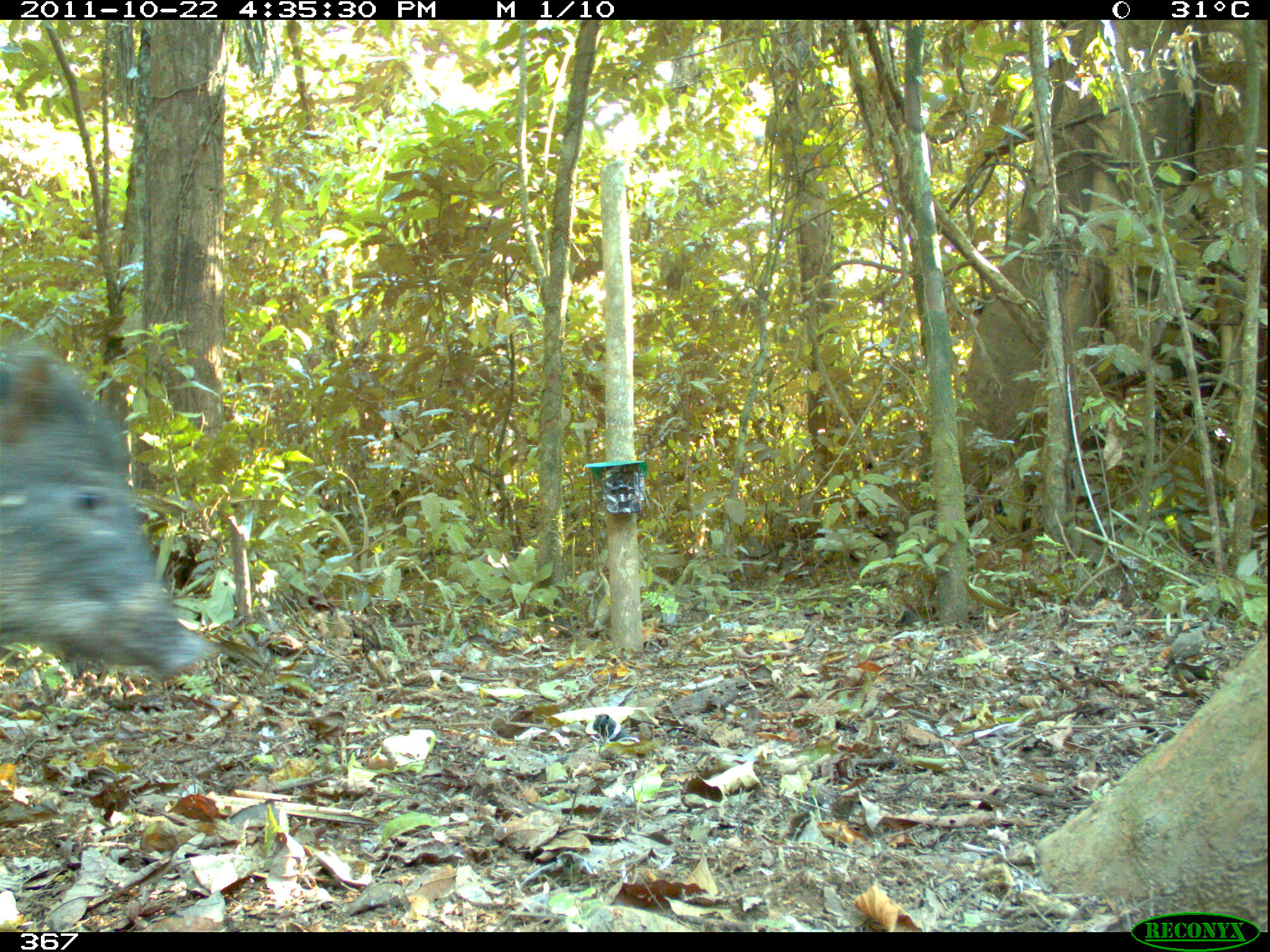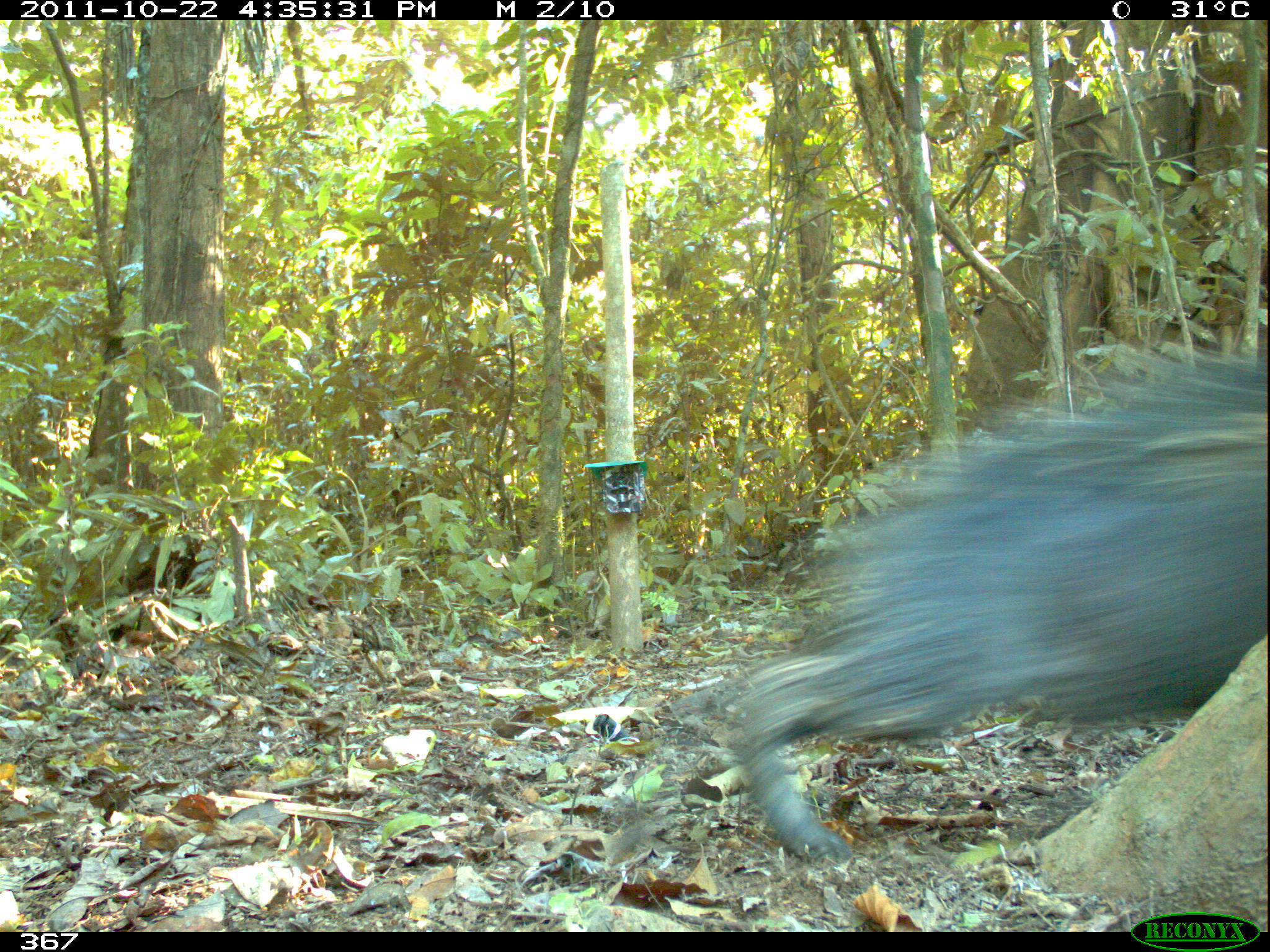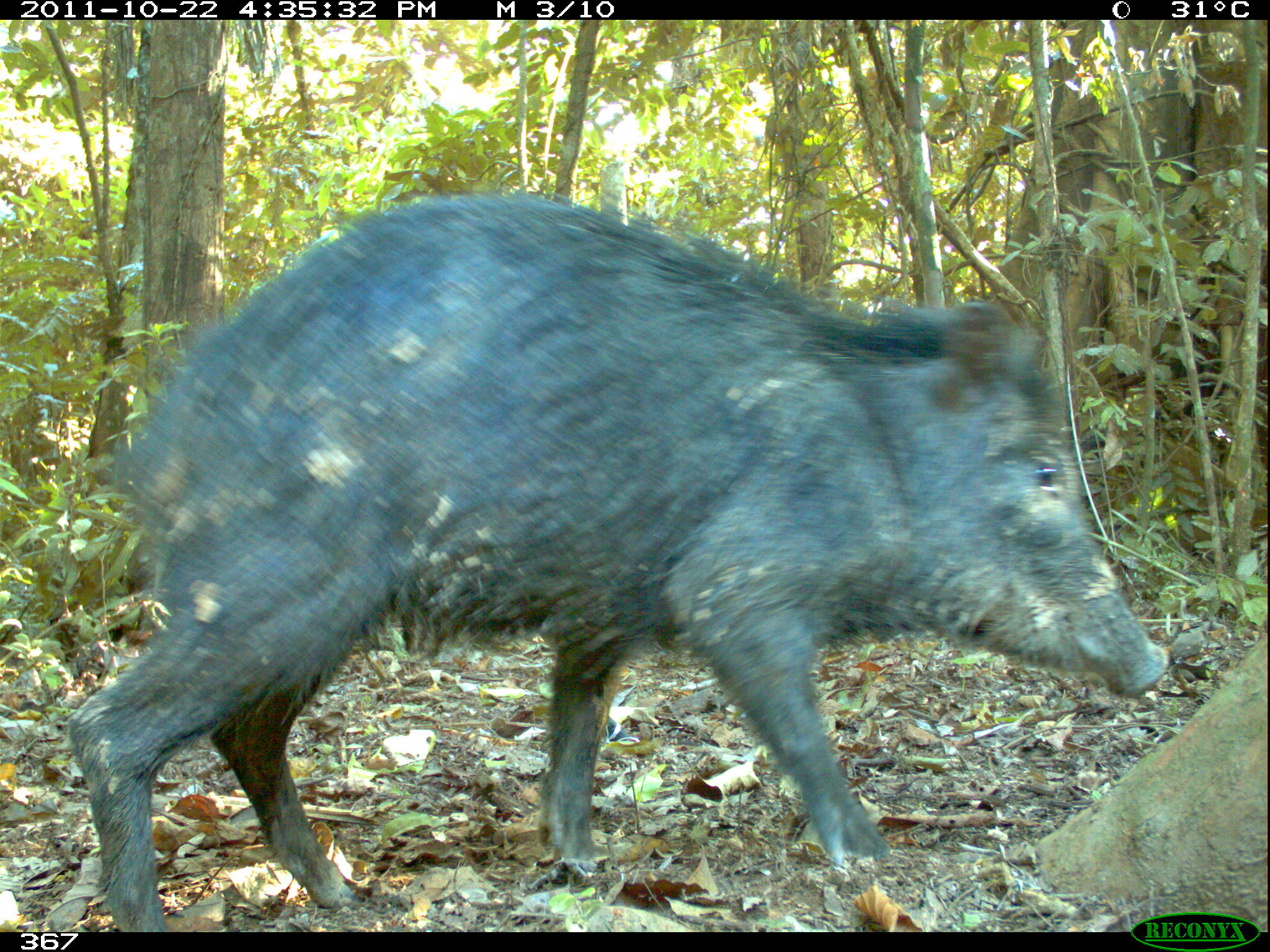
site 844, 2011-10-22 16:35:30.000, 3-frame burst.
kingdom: Animalia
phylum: Chordata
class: Mammalia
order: Artiodactyla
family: Tayassuidae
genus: Tayassu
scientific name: Tayassu pecari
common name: white-lipped peccary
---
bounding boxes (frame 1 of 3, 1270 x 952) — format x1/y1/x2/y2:
tayassu pecari: 0/340/213/684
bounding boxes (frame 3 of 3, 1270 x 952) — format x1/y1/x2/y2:
tayassu pecari: 63/188/1171/933